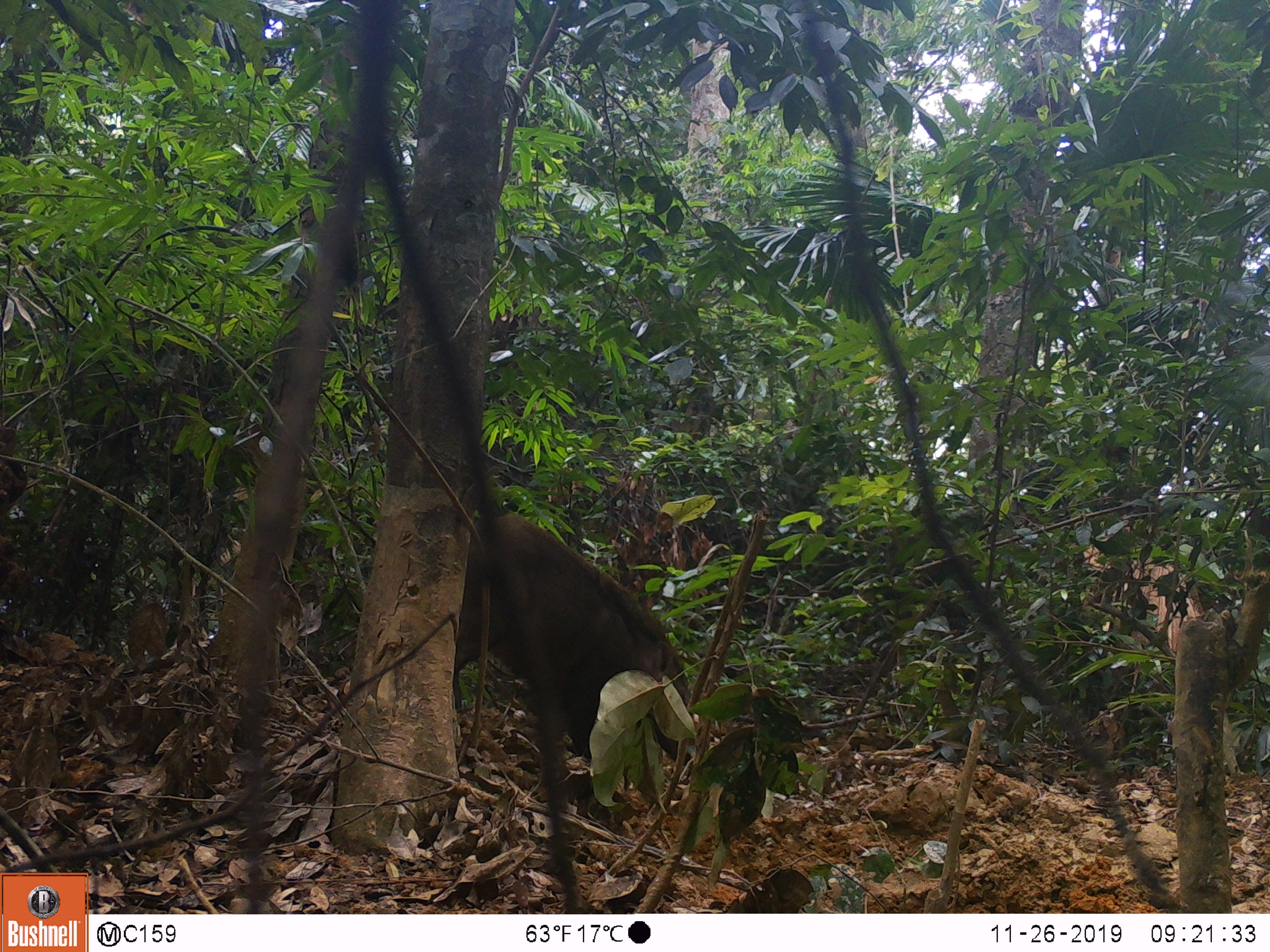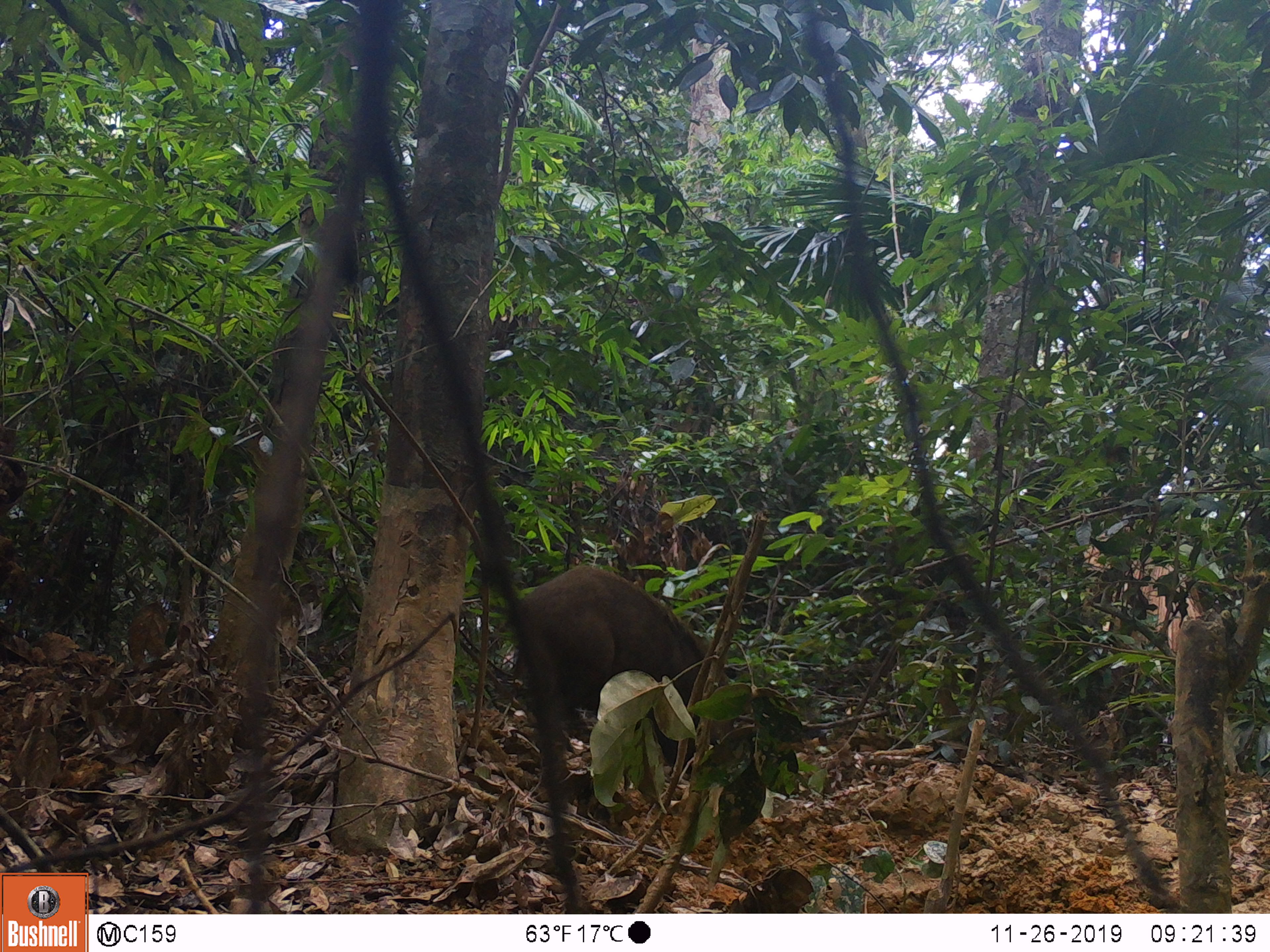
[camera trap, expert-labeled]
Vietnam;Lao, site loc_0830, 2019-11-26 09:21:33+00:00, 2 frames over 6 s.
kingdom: Animalia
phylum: Chordata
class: Mammalia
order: Artiodactyla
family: Suidae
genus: Sus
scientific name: Sus scrofa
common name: eurasian wild pig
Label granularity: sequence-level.